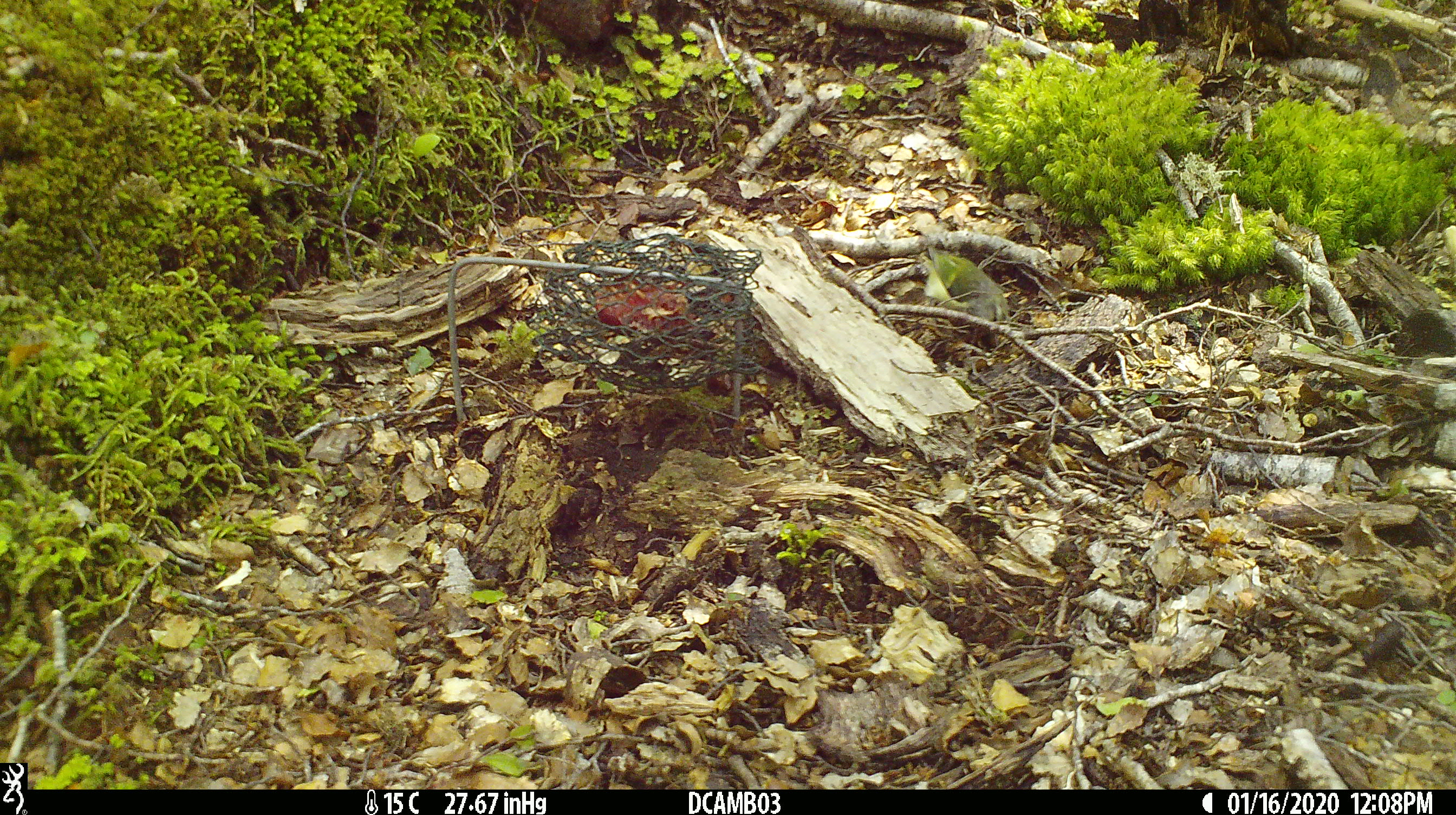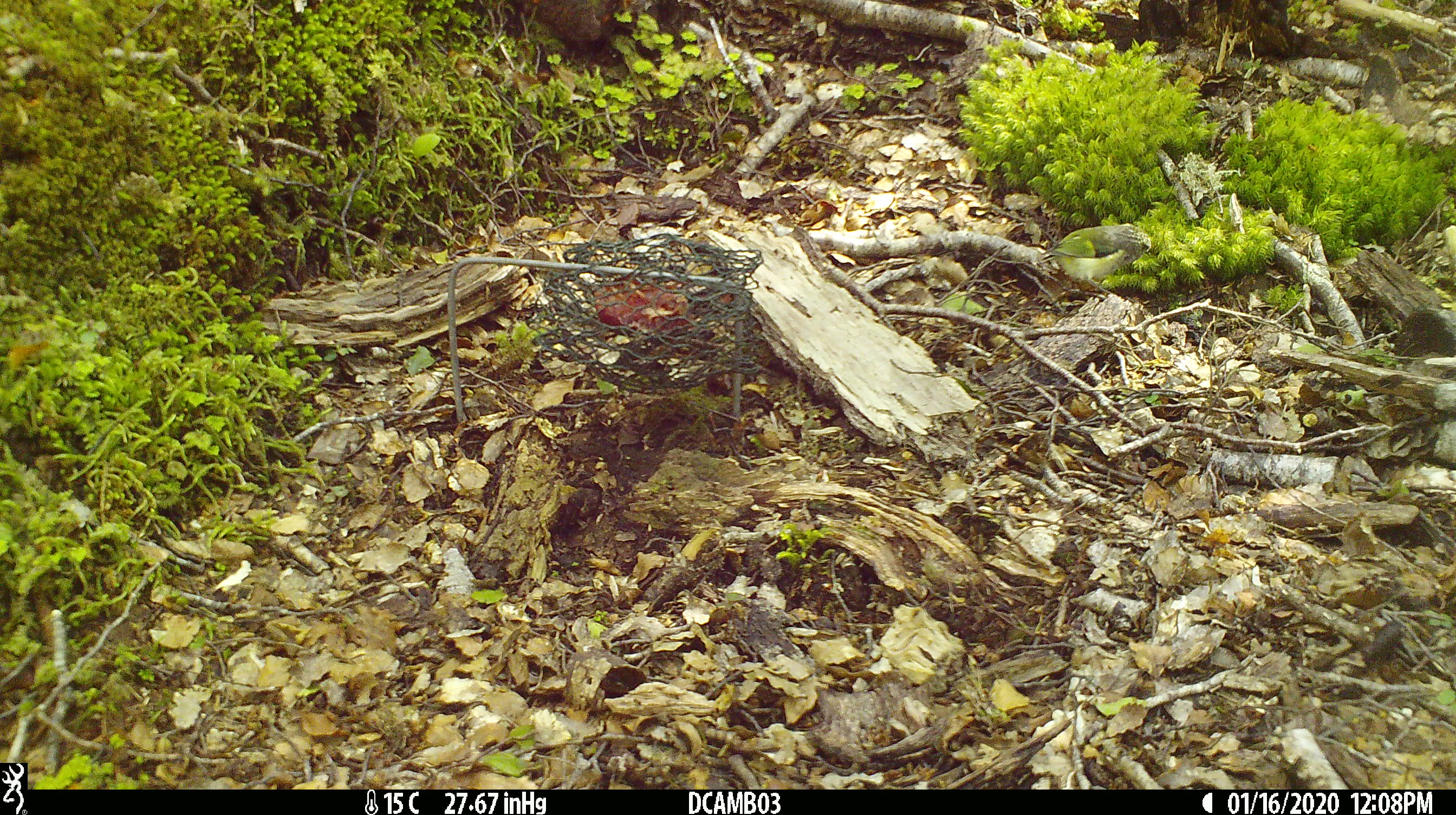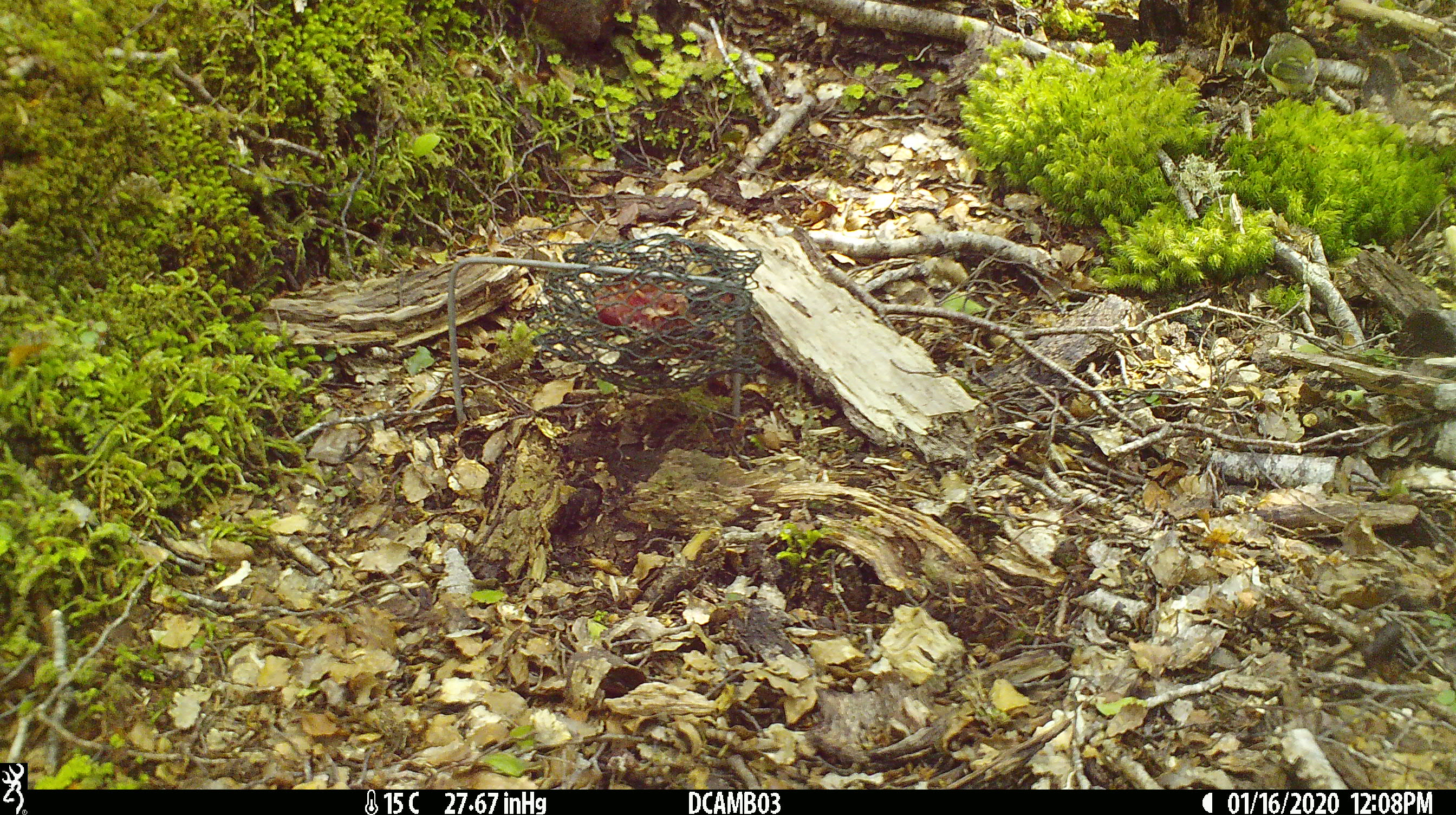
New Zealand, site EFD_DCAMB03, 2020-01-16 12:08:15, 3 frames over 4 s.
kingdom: Animalia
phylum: Chordata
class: Aves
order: Passeriformes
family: Acanthisittidae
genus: Acanthisitta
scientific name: Acanthisitta chloris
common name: rifleman